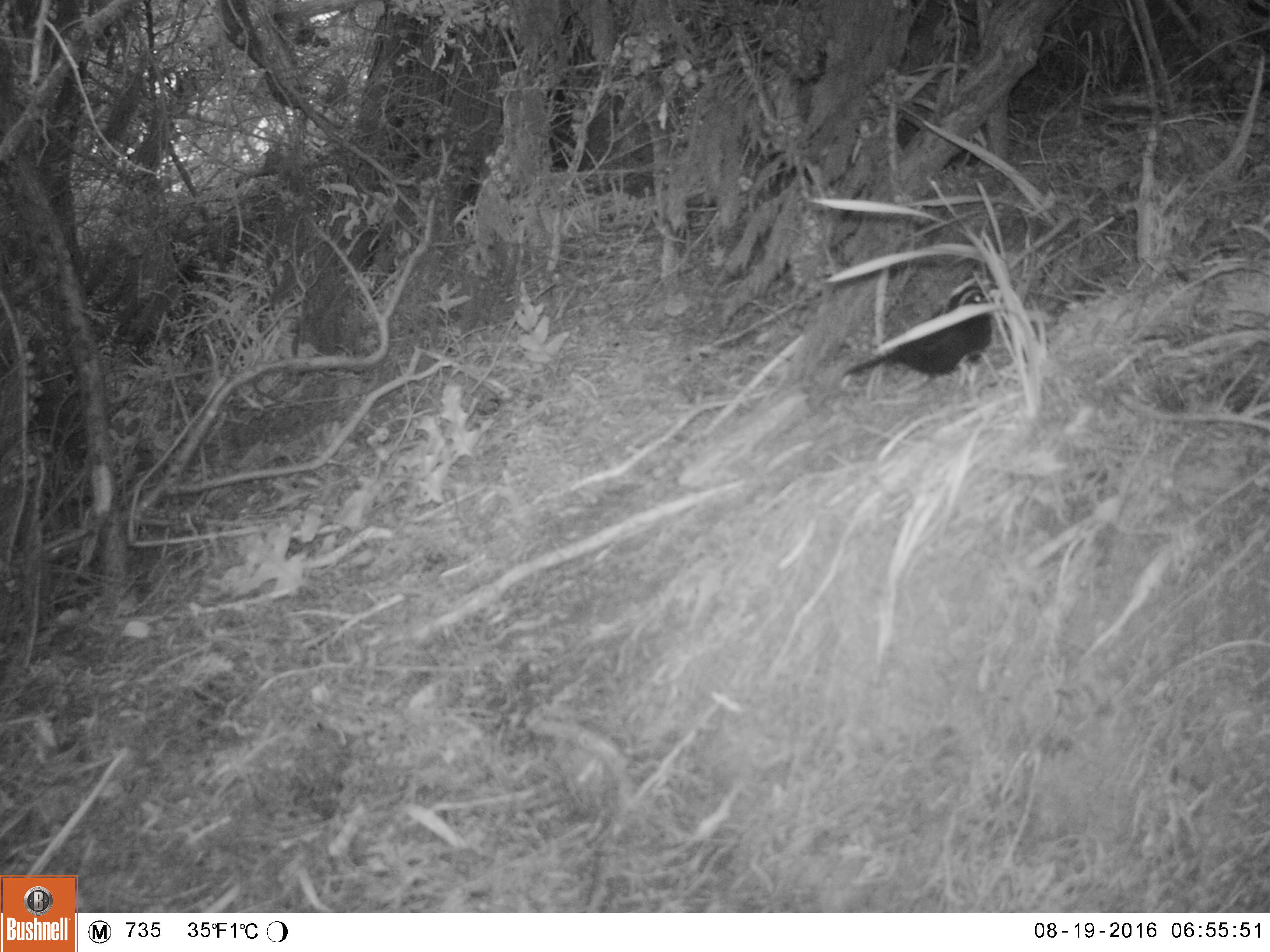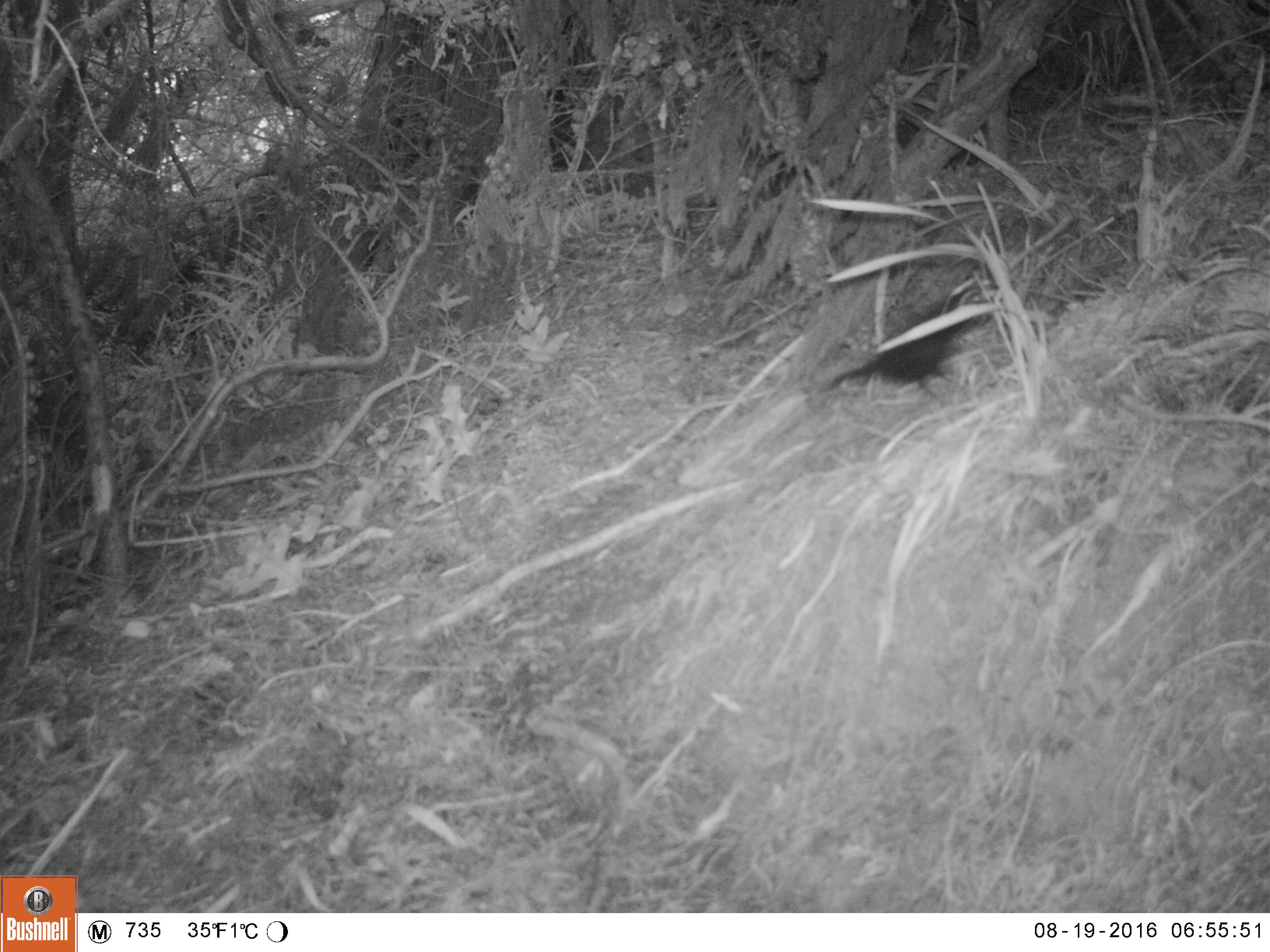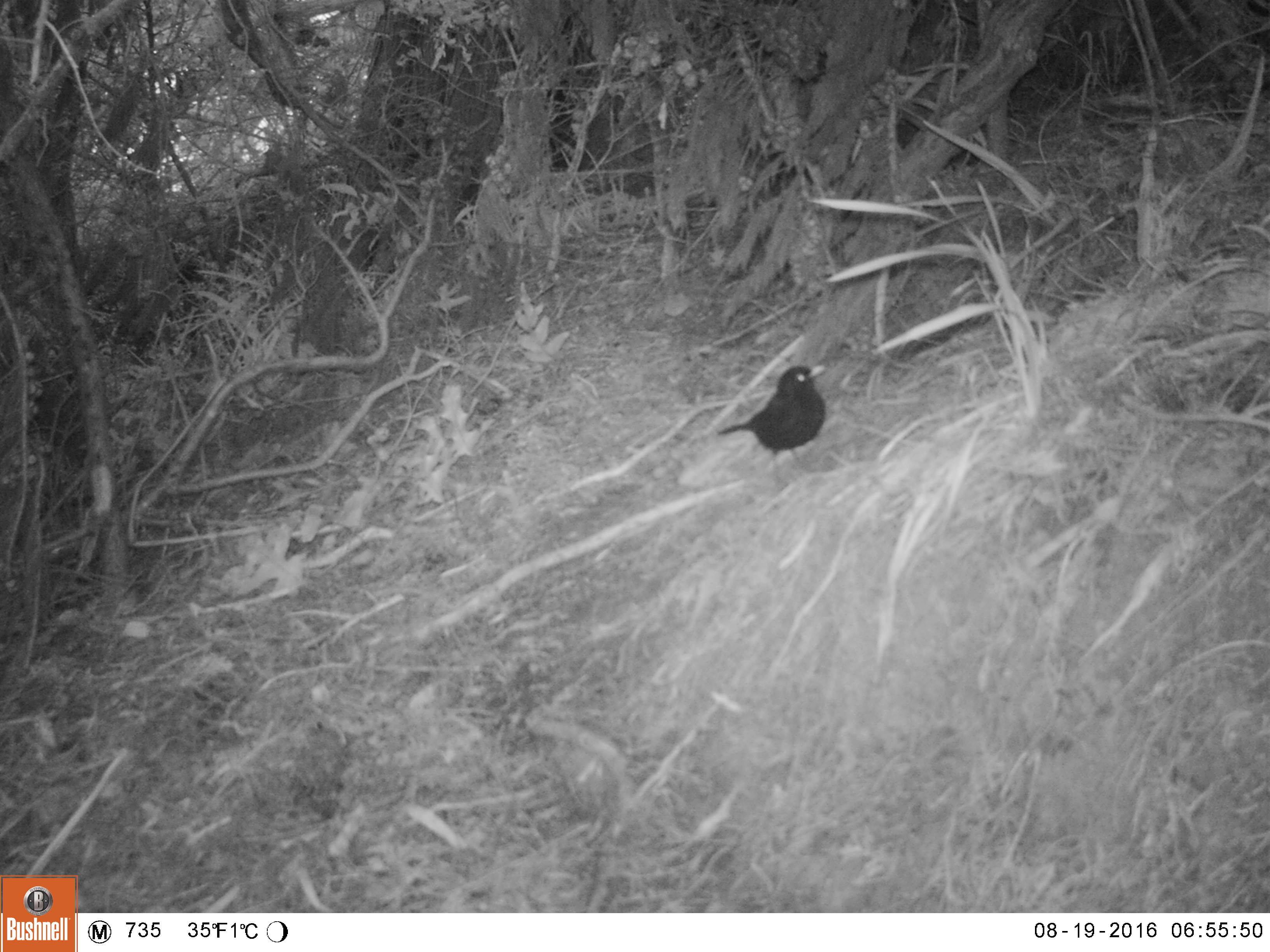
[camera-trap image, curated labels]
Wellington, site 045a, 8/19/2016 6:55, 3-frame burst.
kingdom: Animalia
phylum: Chordata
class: Aves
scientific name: Aves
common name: bird